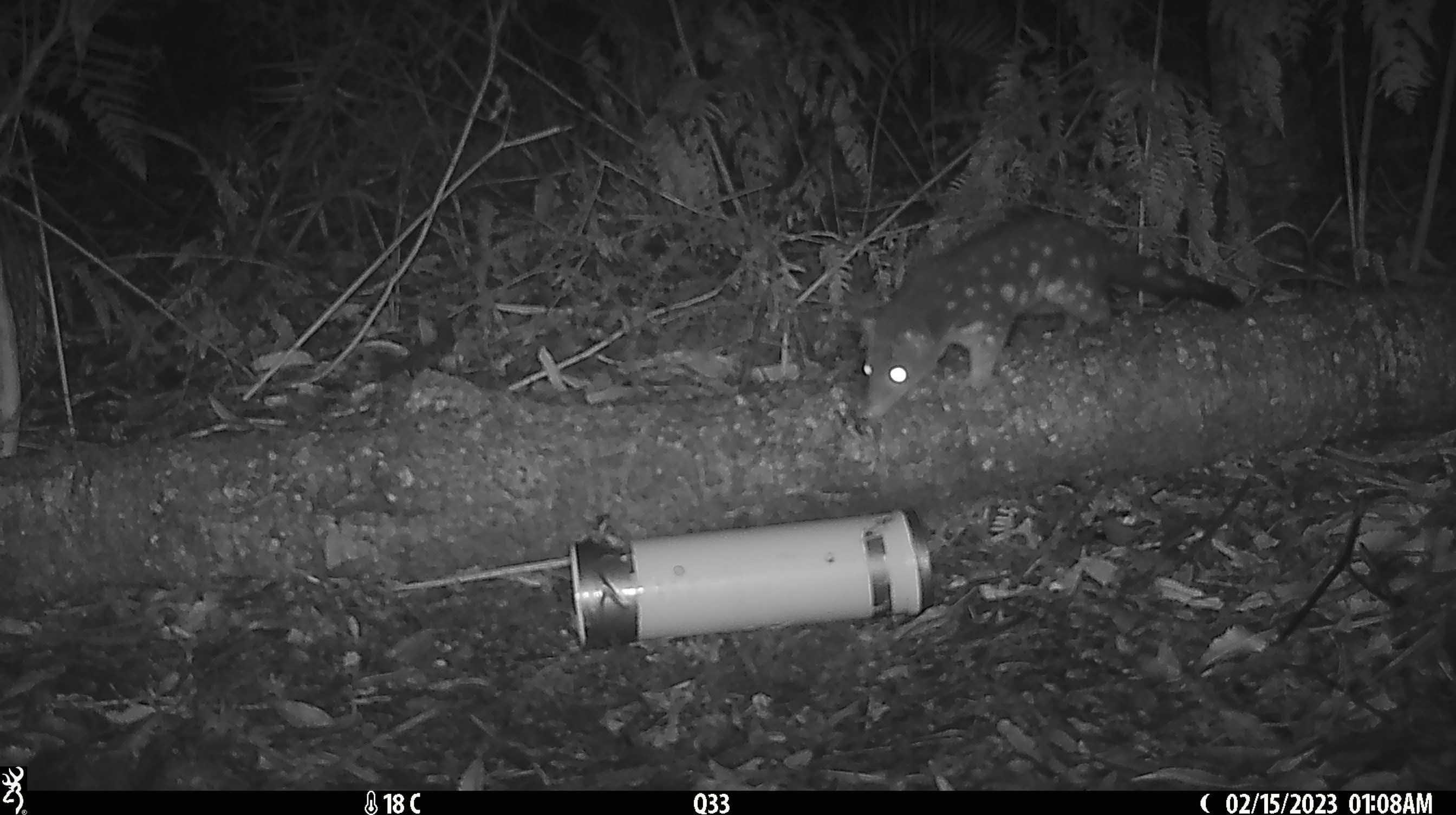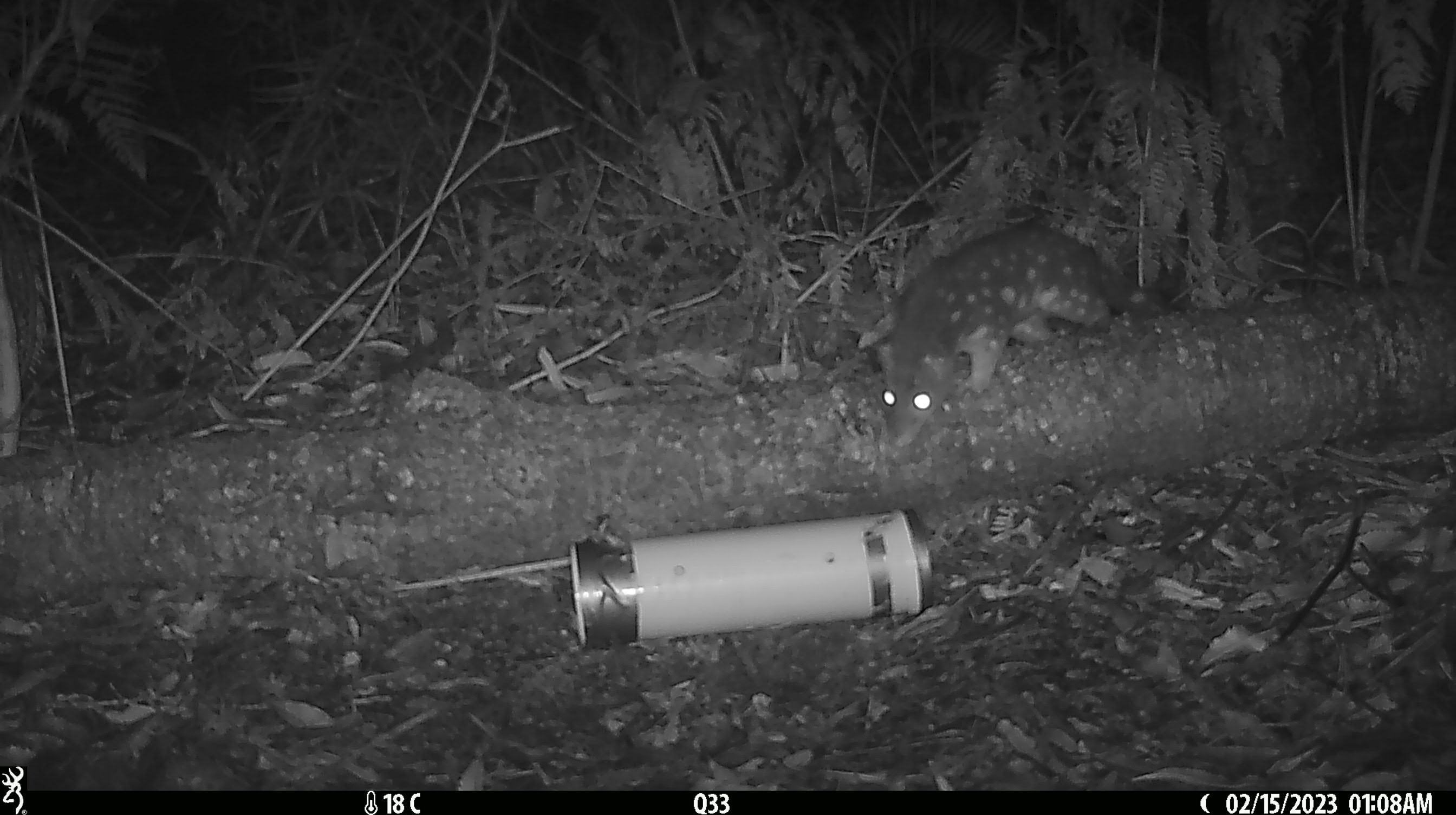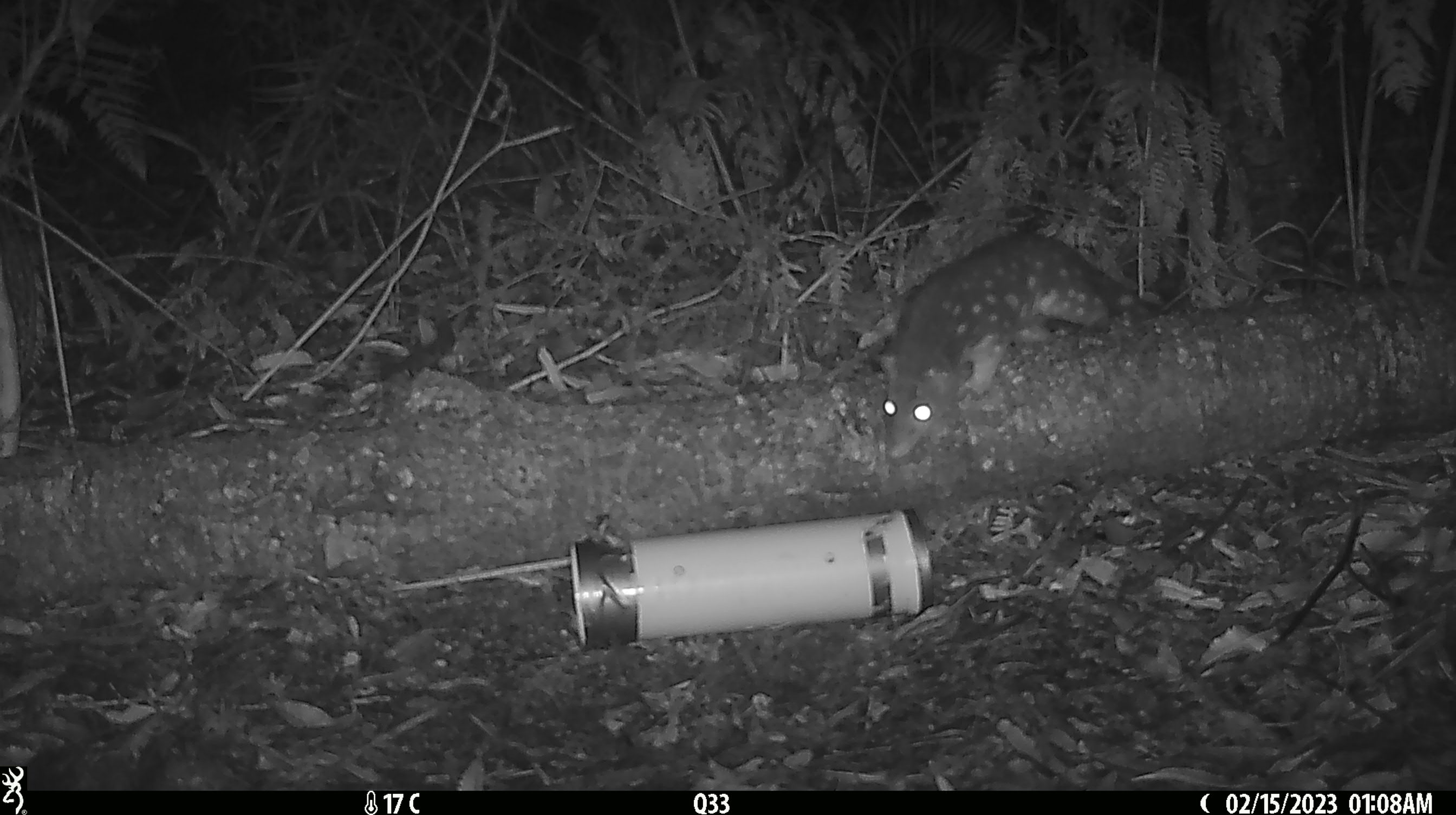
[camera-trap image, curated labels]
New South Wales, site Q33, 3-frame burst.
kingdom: Animalia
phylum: Chordata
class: Mammalia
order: Dasyuromorphia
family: Dasyuridae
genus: Dasyurus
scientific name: Dasyurus maculatus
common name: spotted-tailed quoll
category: quoll